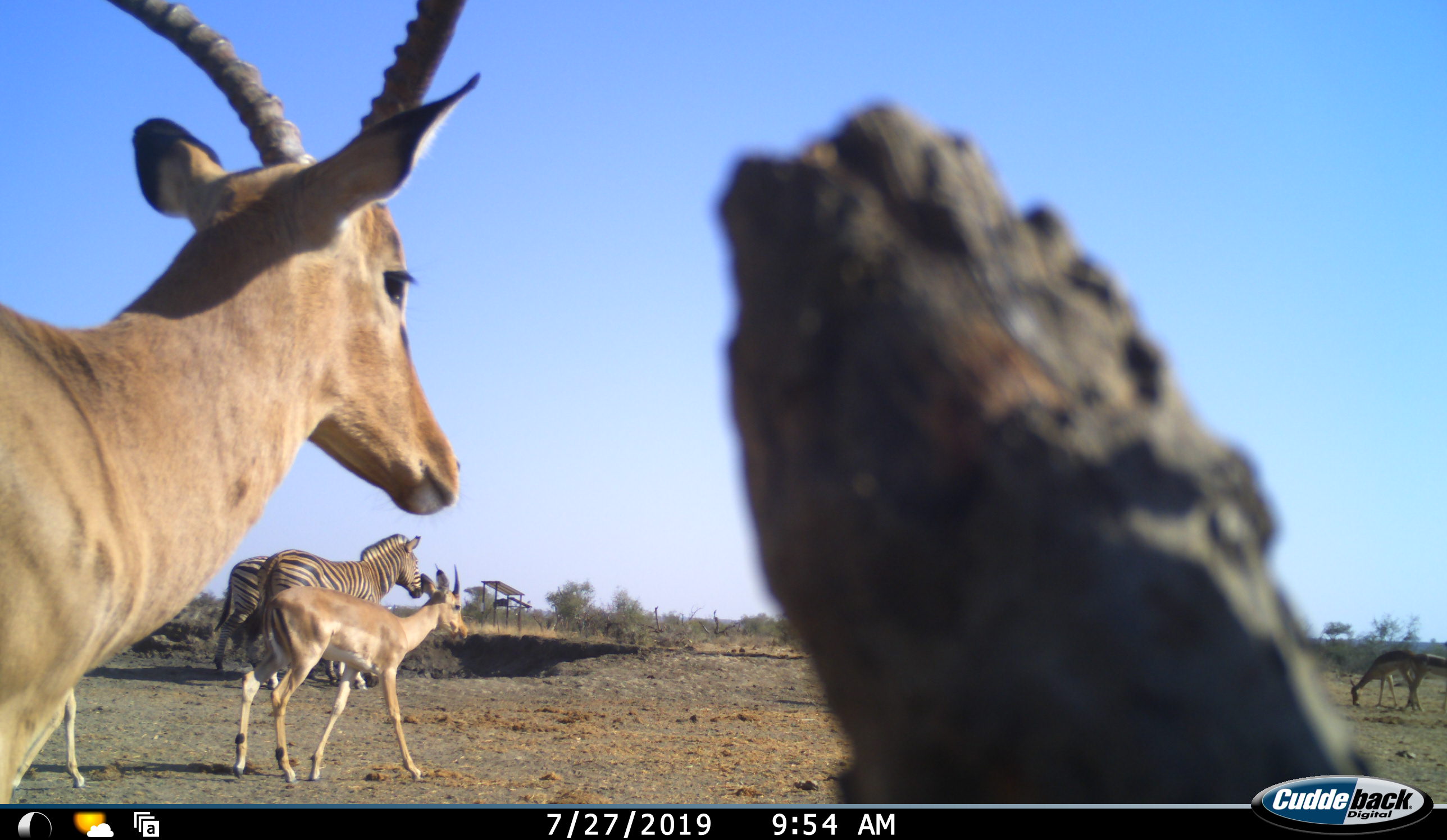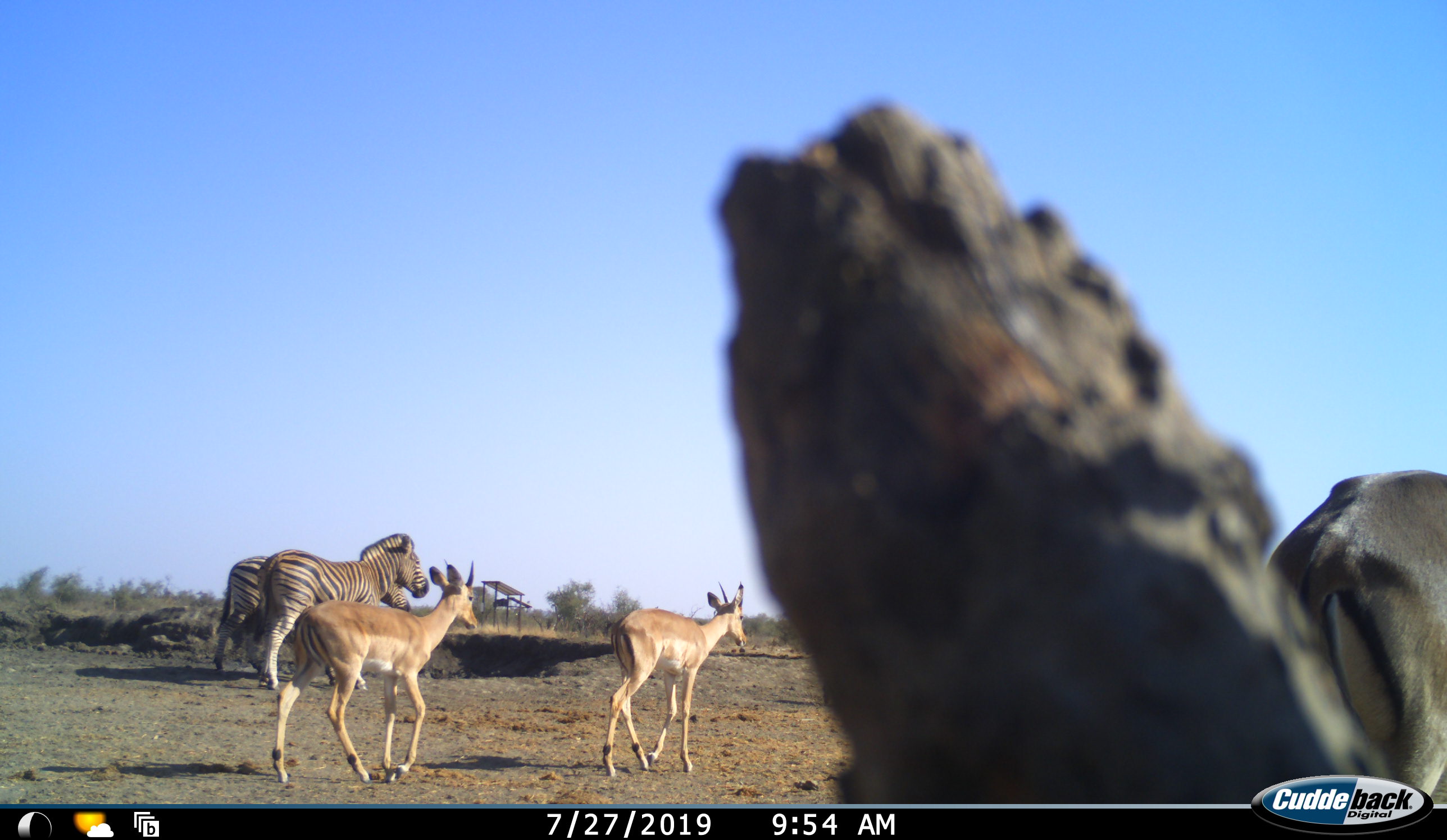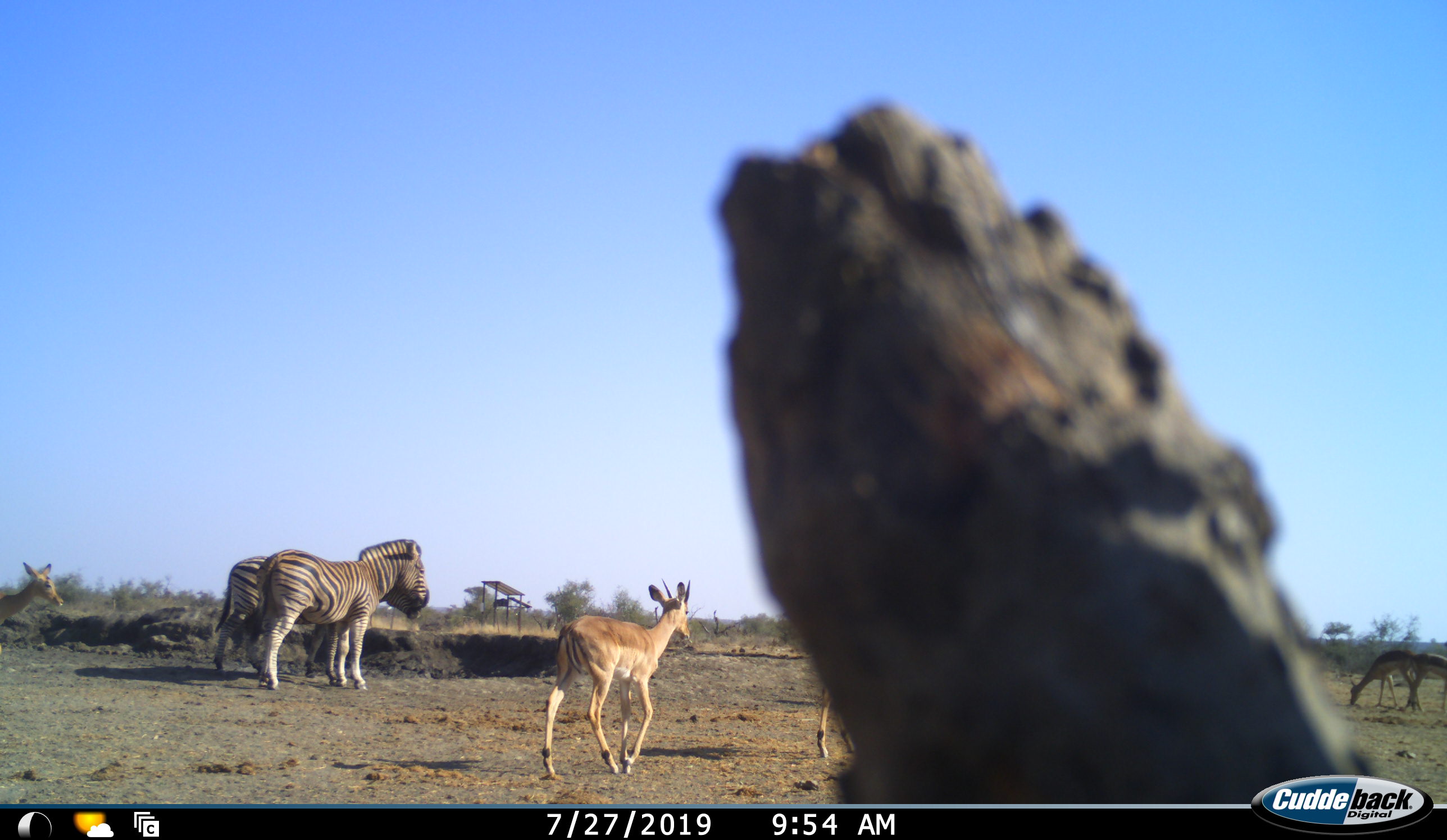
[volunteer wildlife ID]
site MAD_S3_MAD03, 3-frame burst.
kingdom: Animalia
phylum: Chordata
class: Mammalia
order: Artiodactyla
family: Bovidae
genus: Aepyceros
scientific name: Aepyceros melampus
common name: impala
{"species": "impala (Aepyceros melampus)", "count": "5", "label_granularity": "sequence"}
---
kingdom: Animalia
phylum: Chordata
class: Mammalia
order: Perissodactyla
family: Equidae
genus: Equus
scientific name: Equus quagga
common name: plains zebra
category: zebraplains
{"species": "zebraplains (plains zebra) (Equus quagga)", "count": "2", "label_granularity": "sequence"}